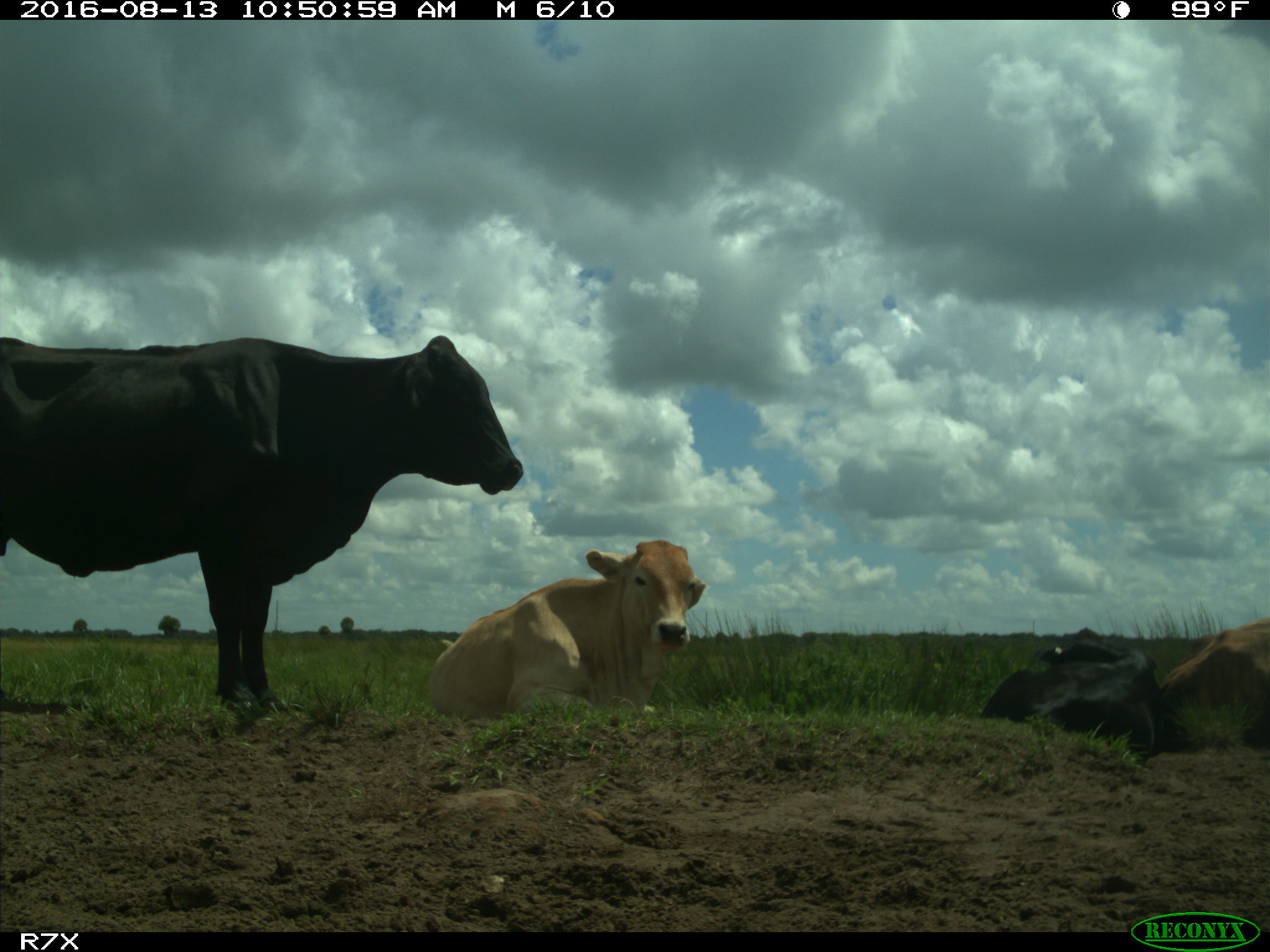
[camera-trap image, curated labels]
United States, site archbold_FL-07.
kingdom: Animalia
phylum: Chordata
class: Mammalia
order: Artiodactyla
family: Bovidae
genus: Bos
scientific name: Bos taurus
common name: domestic cow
Bos taurus (domestic cow).